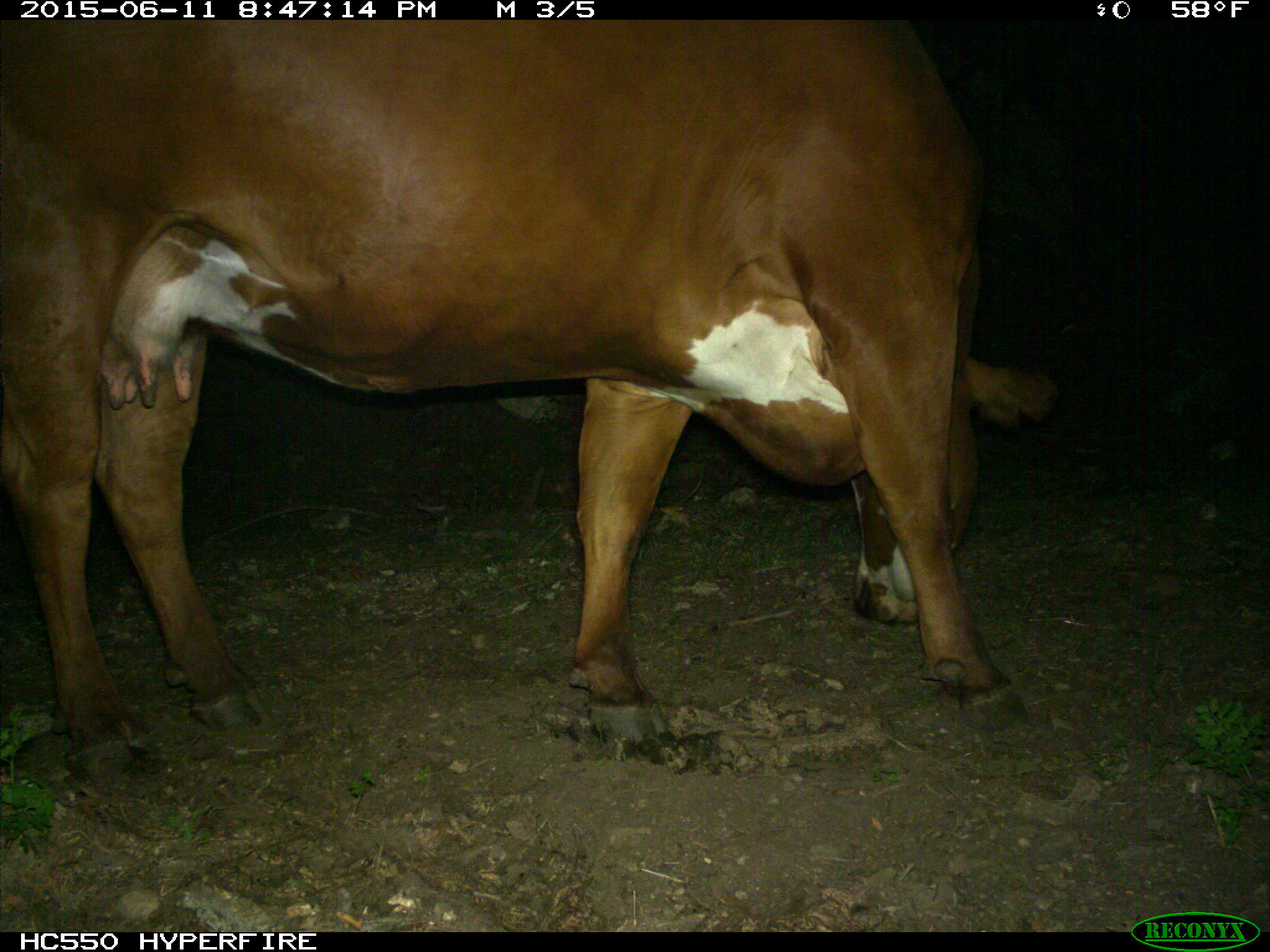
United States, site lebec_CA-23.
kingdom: Animalia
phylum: Chordata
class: Mammalia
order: Artiodactyla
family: Bovidae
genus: Bos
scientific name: Bos taurus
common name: domestic cow